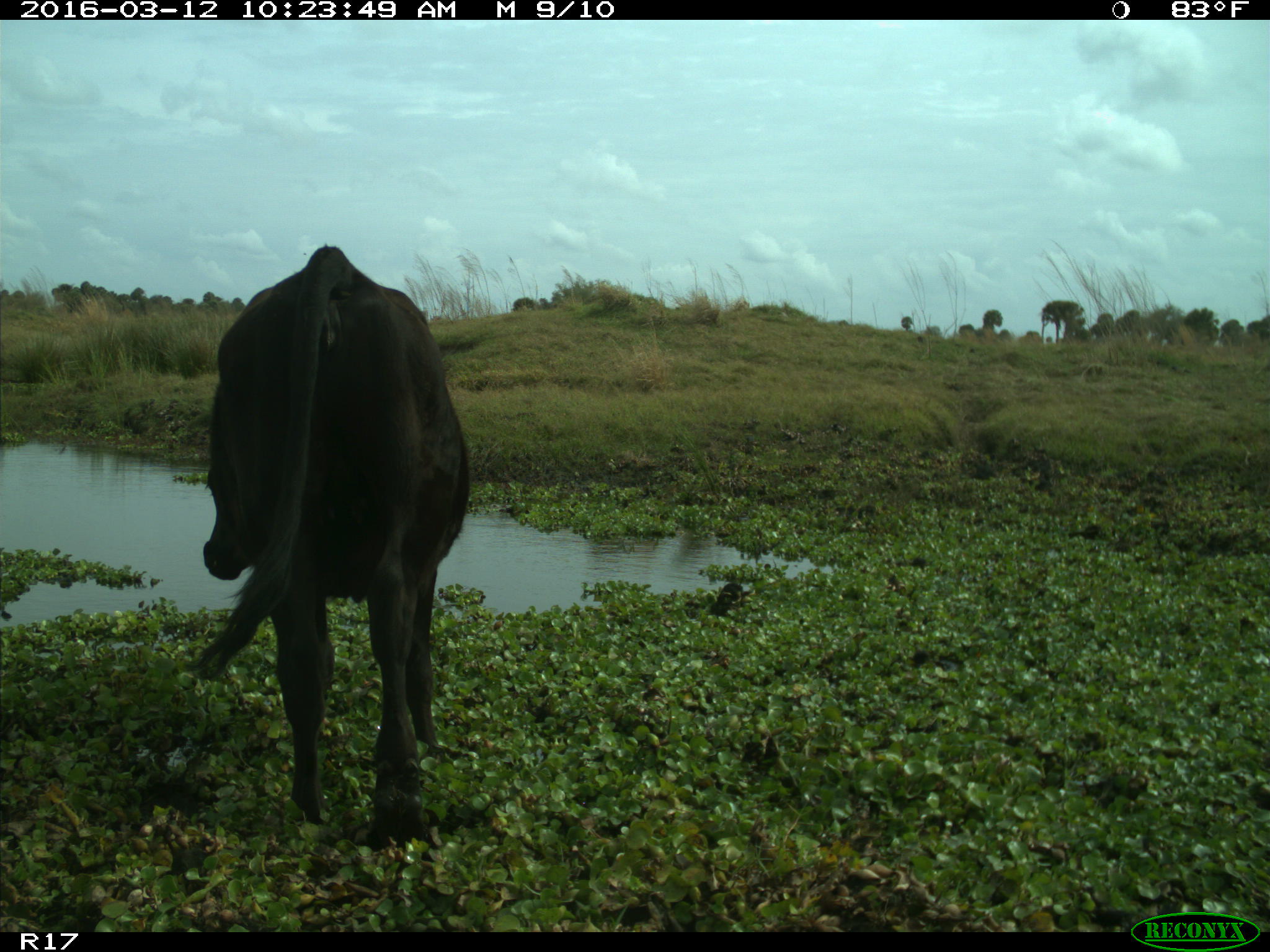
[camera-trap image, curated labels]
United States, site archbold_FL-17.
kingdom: Animalia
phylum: Chordata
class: Mammalia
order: Artiodactyla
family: Bovidae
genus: Bos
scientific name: Bos taurus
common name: domestic cow